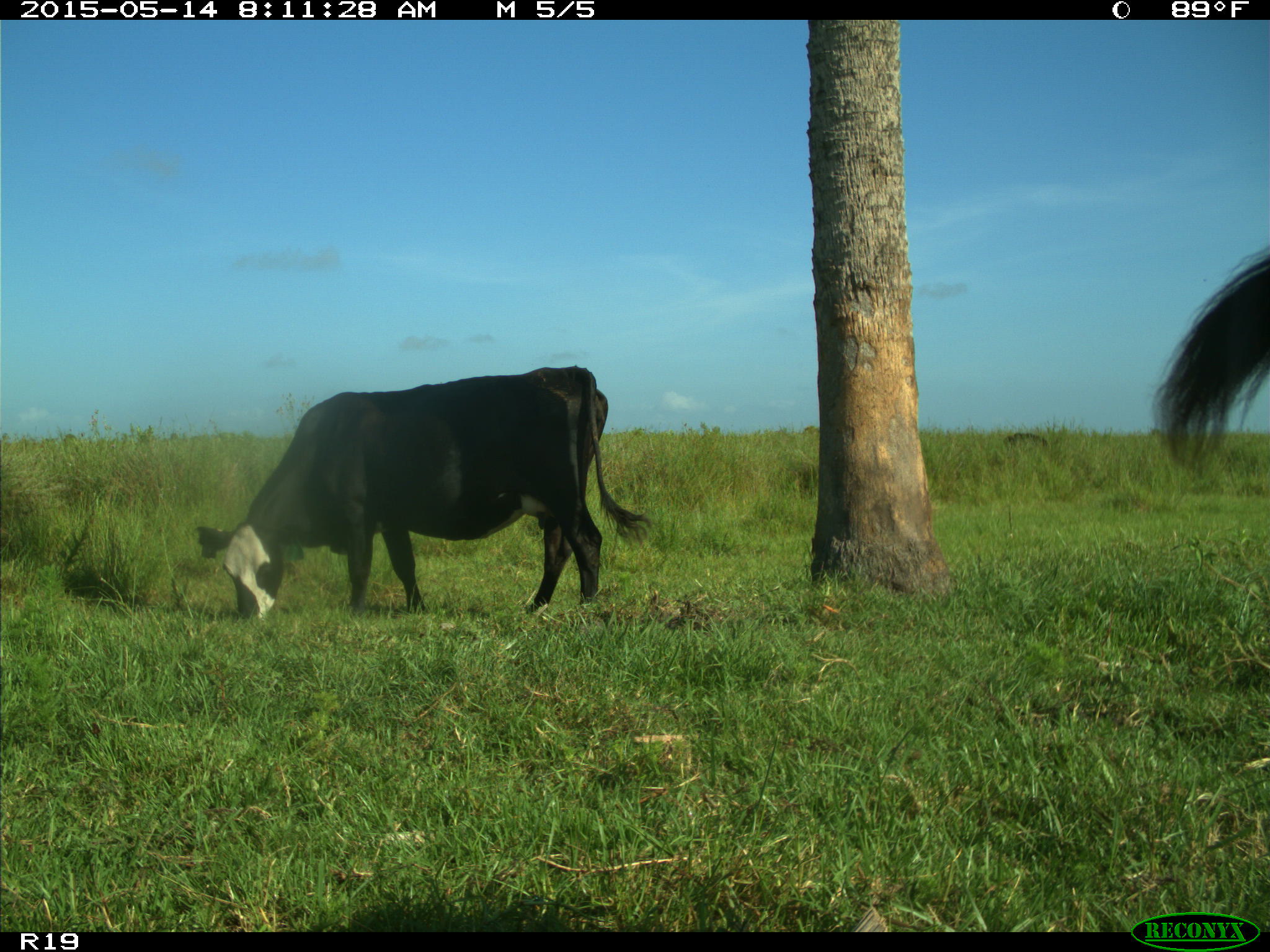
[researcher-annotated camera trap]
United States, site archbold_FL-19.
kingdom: Animalia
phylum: Chordata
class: Mammalia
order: Artiodactyla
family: Bovidae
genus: Bos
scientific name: Bos taurus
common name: domestic cow